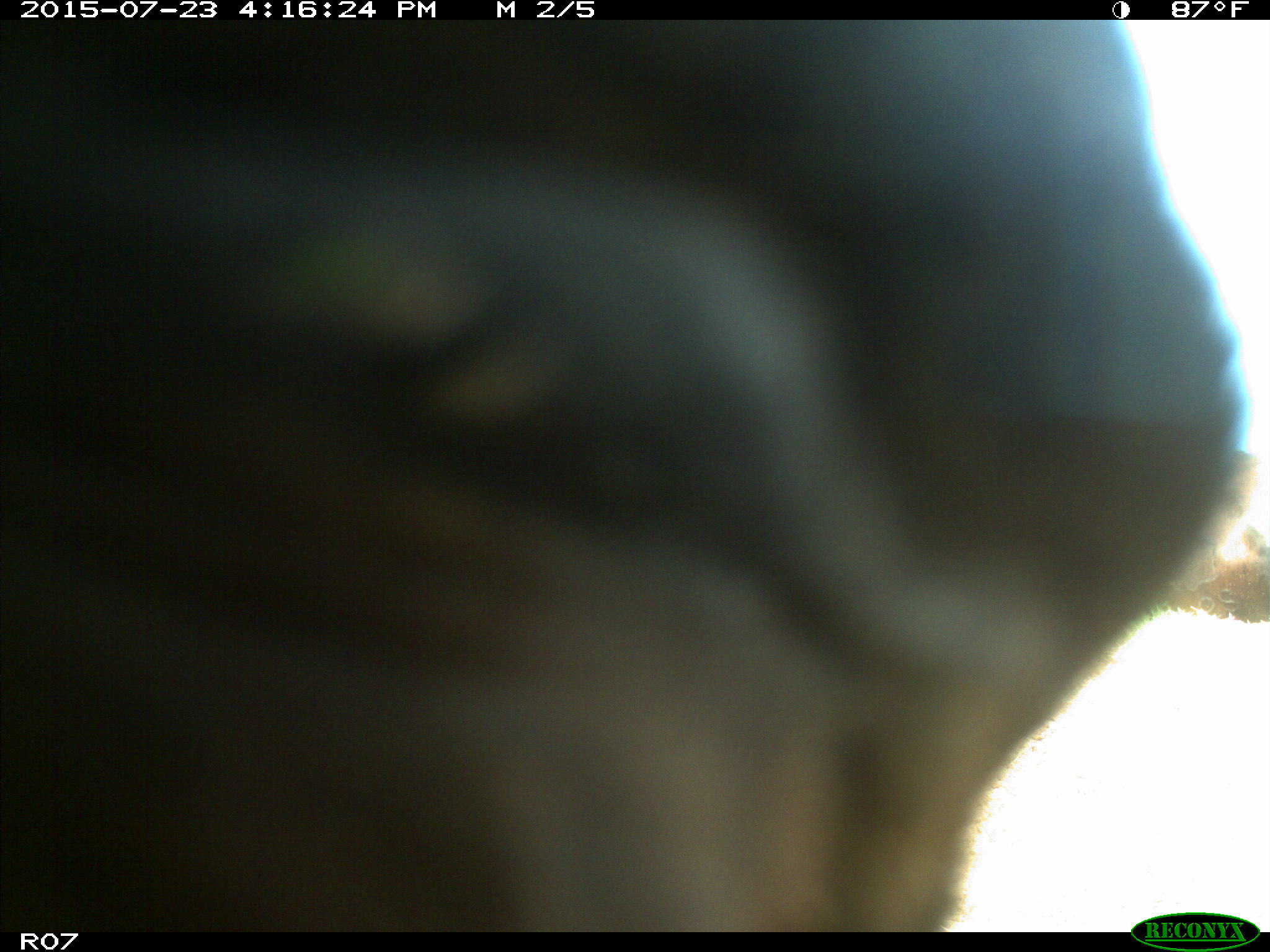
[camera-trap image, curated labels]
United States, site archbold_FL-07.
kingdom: Animalia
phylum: Chordata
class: Mammalia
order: Artiodactyla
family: Bovidae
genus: Bos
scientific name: Bos taurus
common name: domestic cow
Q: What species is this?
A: Bos taurus (domestic cow).